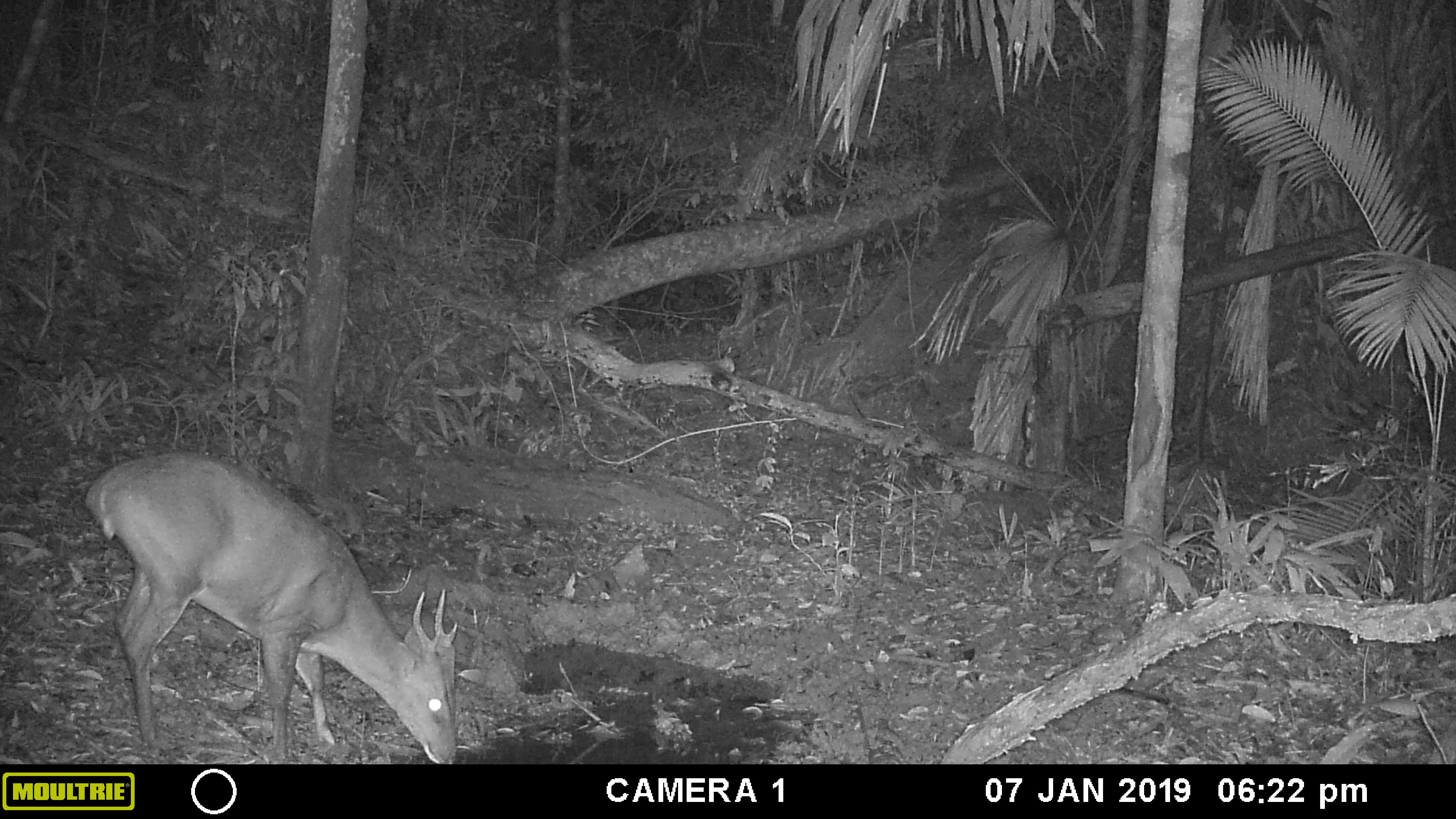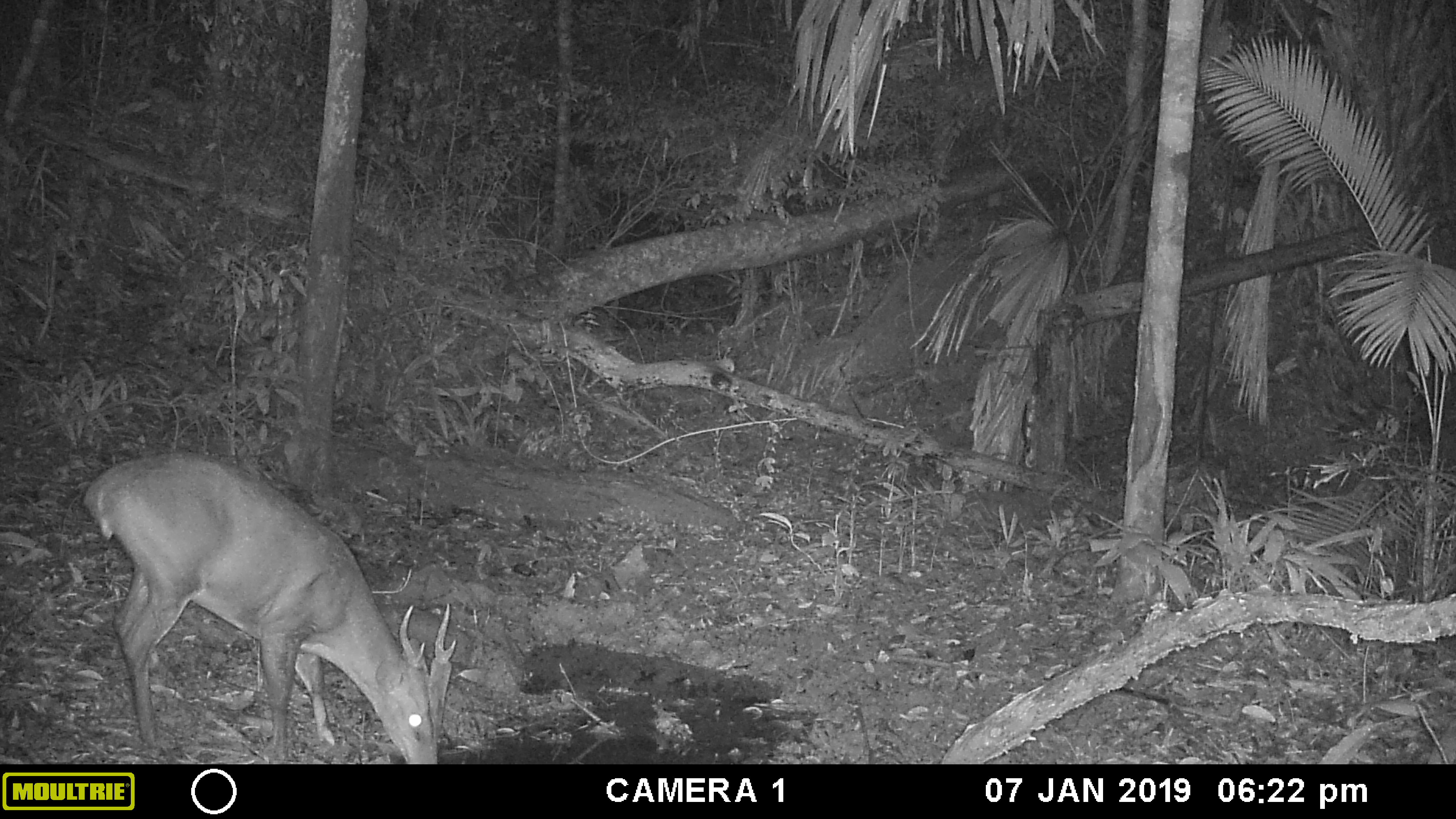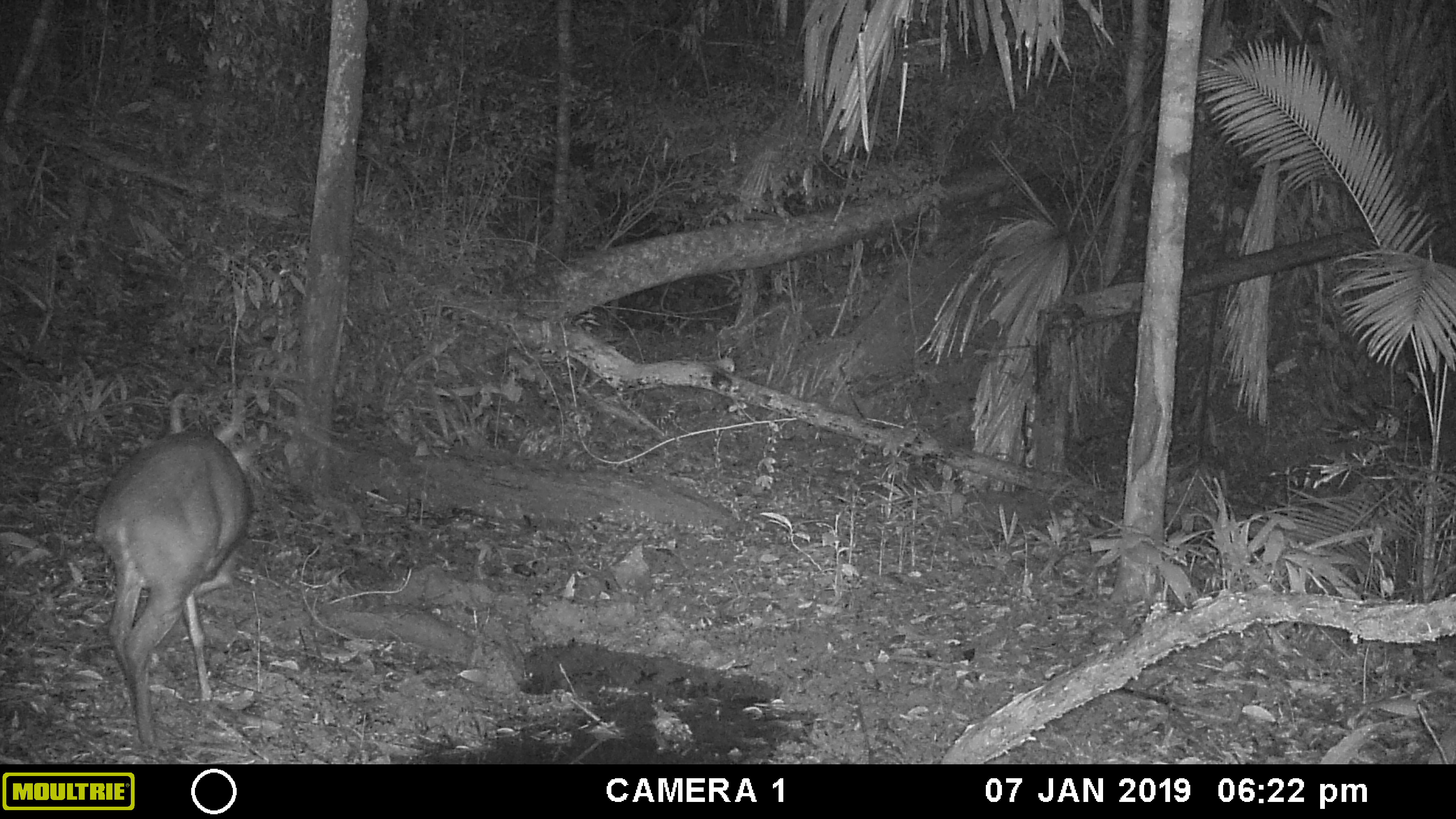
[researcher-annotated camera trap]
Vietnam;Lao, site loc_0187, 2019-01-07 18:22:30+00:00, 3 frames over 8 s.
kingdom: Animalia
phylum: Chordata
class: Mammalia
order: Artiodactyla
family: Cervidae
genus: Muntiacus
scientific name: Muntiacus vuquangensis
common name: large-antlered muntjac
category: large antlered muntjac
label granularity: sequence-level